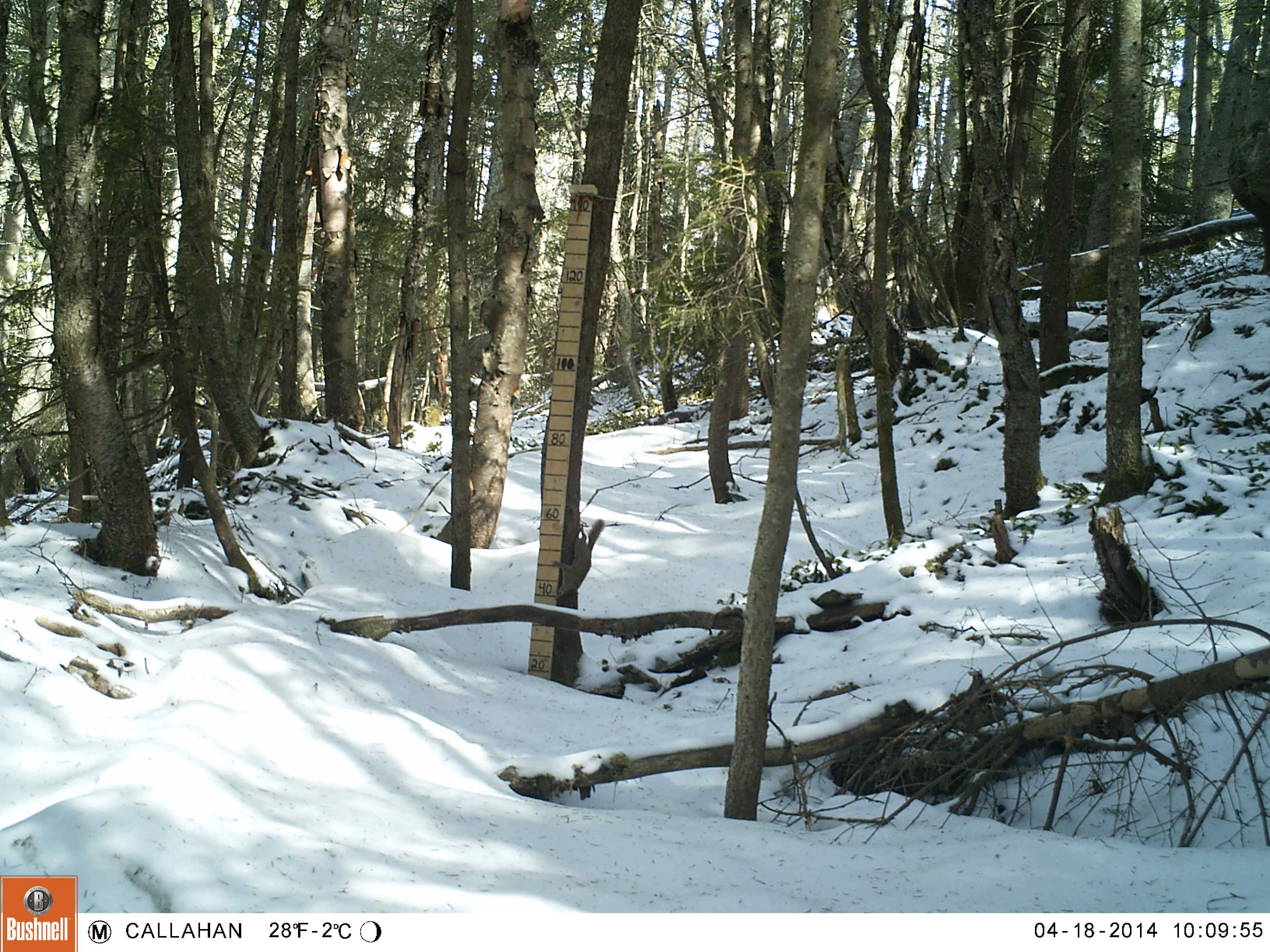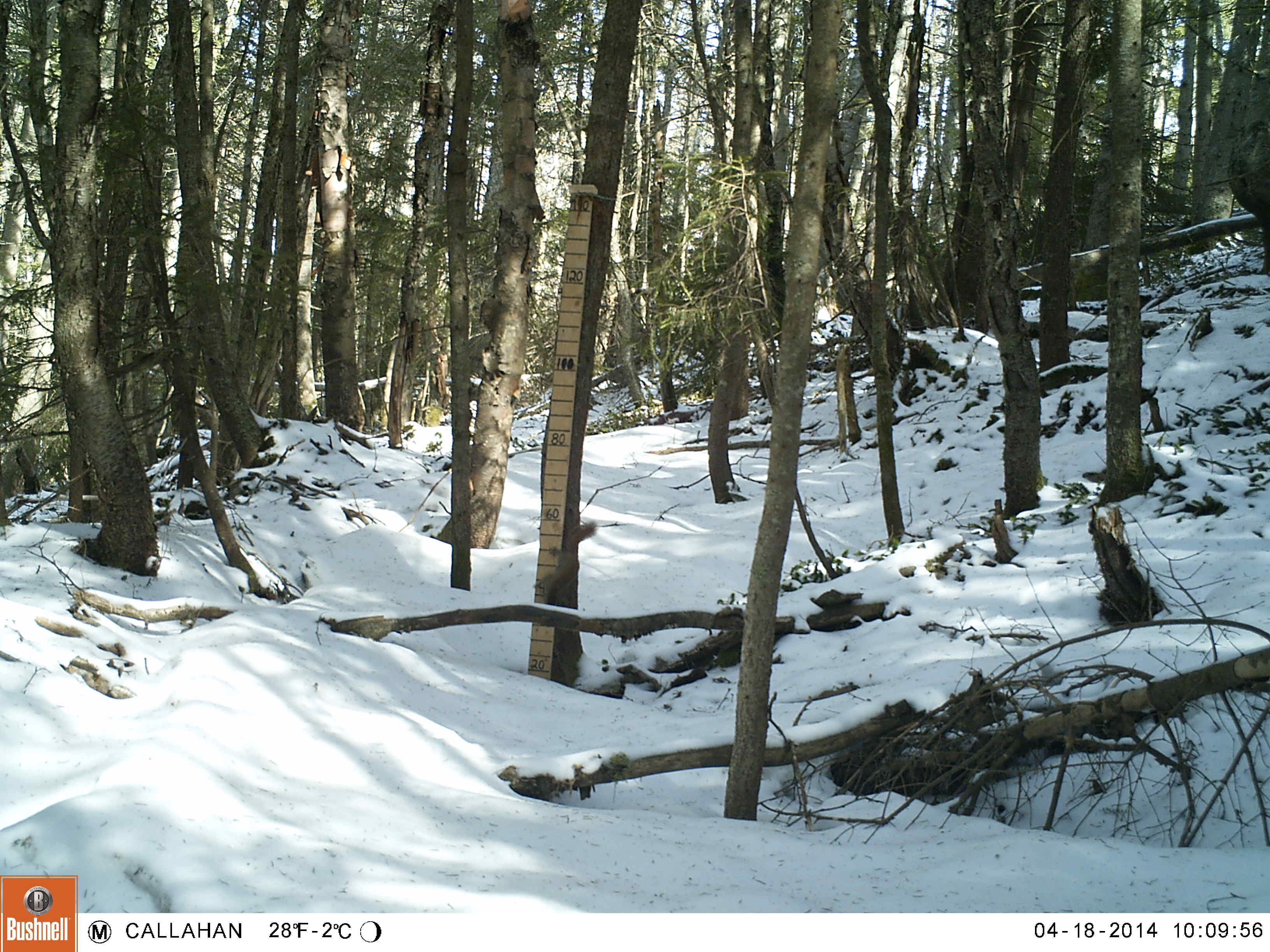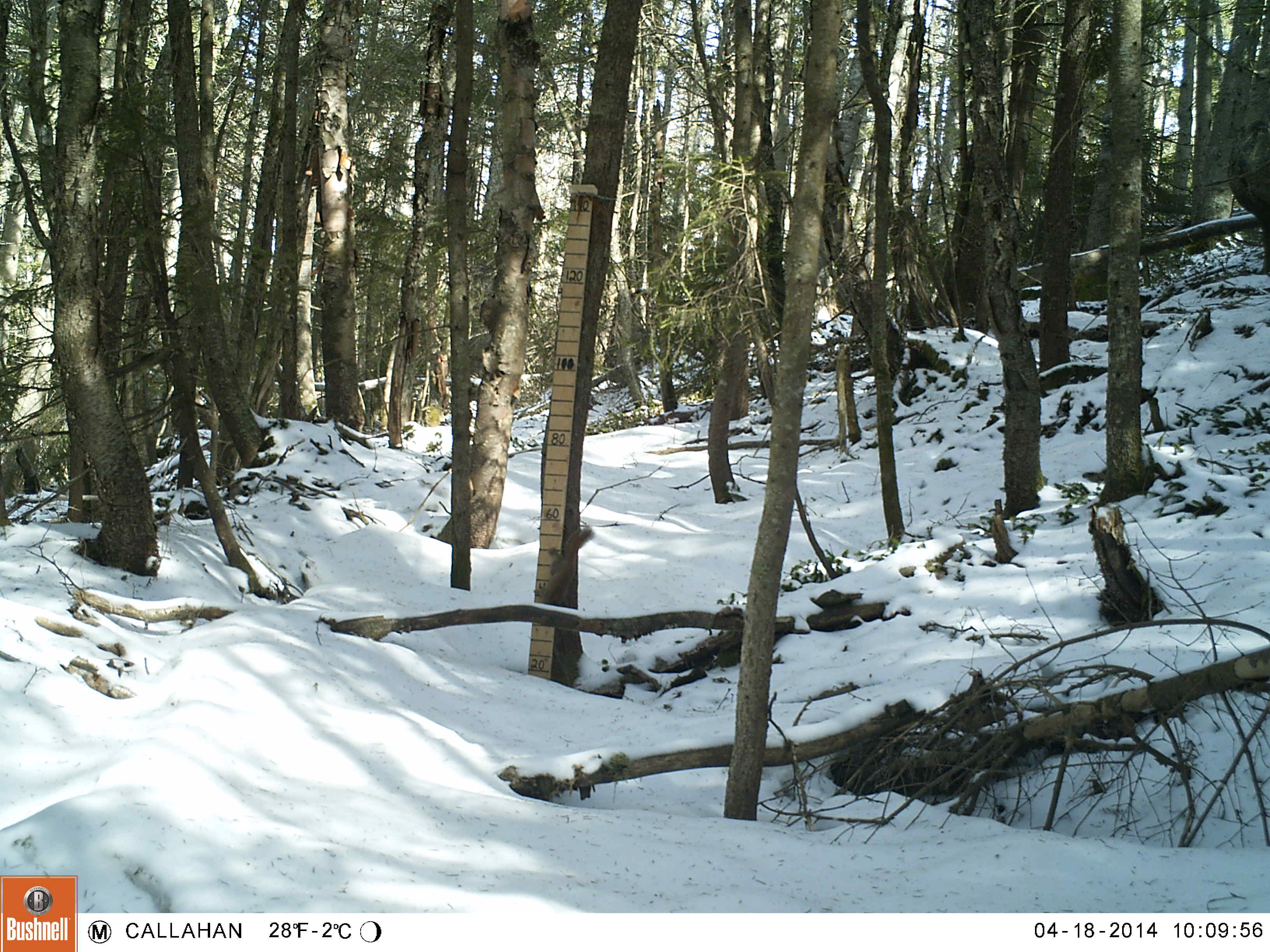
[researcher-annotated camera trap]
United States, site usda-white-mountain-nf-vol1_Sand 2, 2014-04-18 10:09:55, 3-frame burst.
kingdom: Animalia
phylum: Chordata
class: Mammalia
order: Rodentia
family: Sciuridae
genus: Tamiasciurus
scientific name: Tamiasciurus hudsonicus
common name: red squirrel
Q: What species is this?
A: Red squirrel (Tamiasciurus hudsonicus).